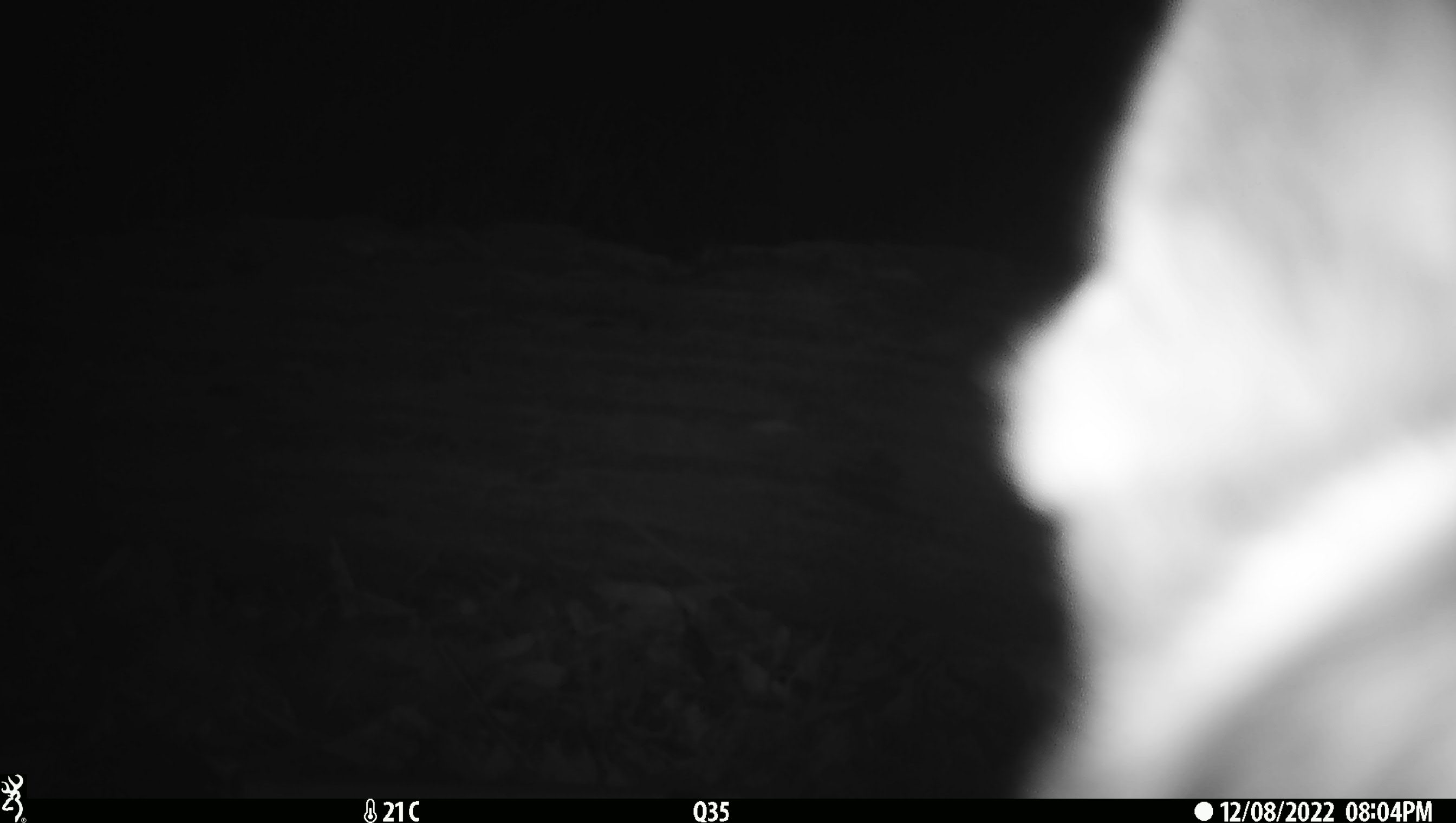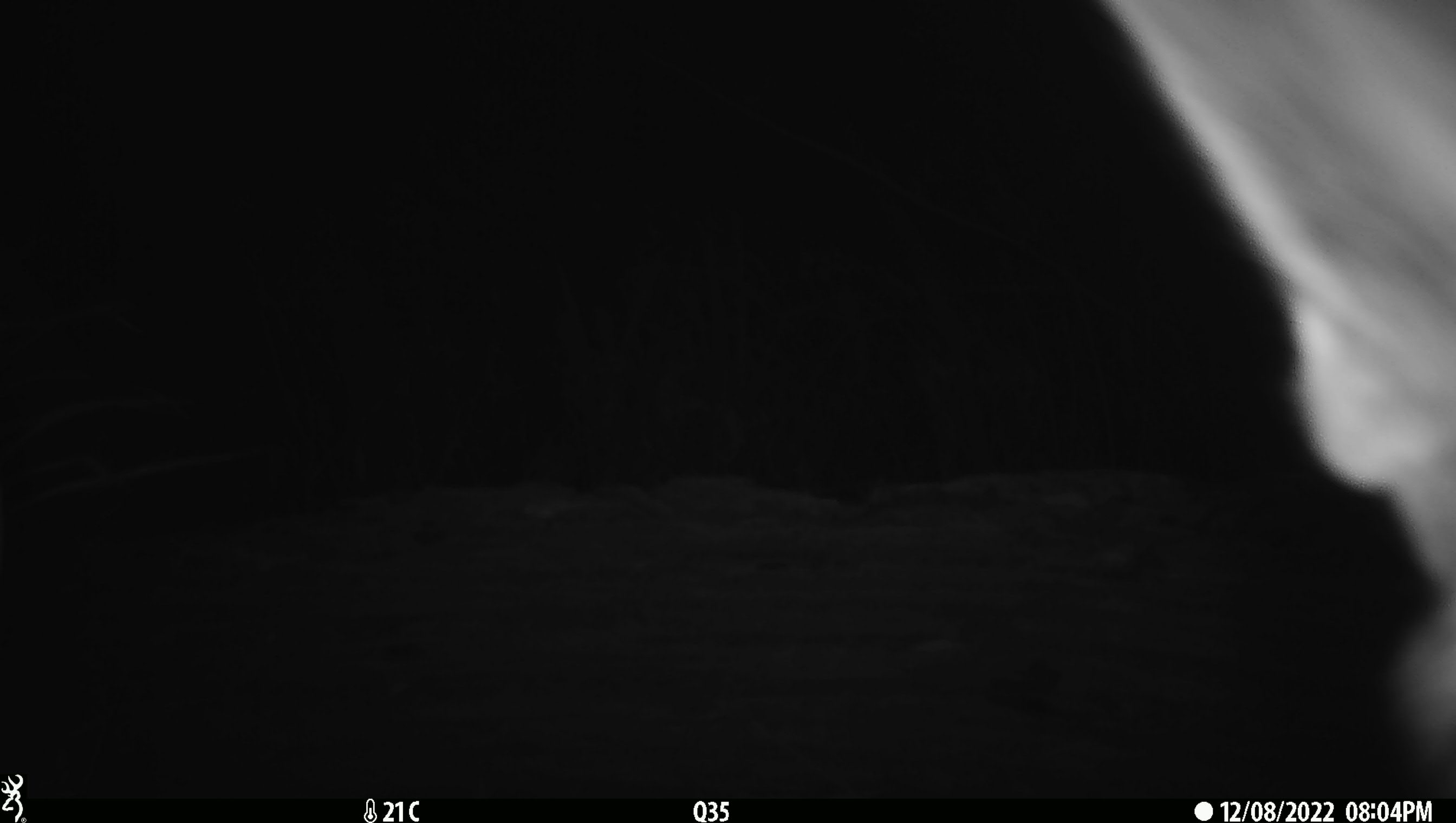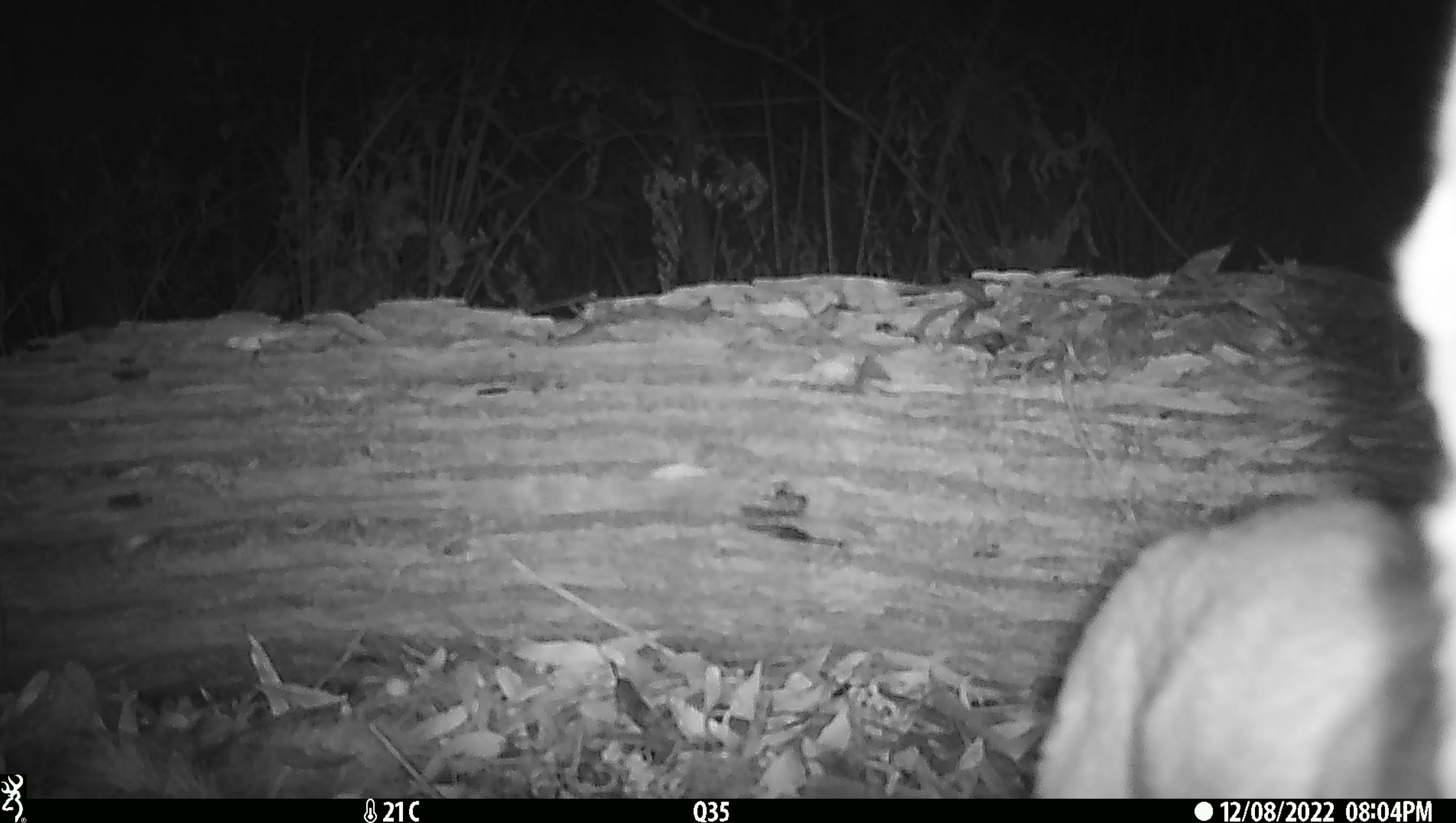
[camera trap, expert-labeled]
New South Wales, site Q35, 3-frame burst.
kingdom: Animalia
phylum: Chordata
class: Mammalia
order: Carnivora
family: Canidae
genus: Canis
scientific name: Canis familiaris dingo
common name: dingo